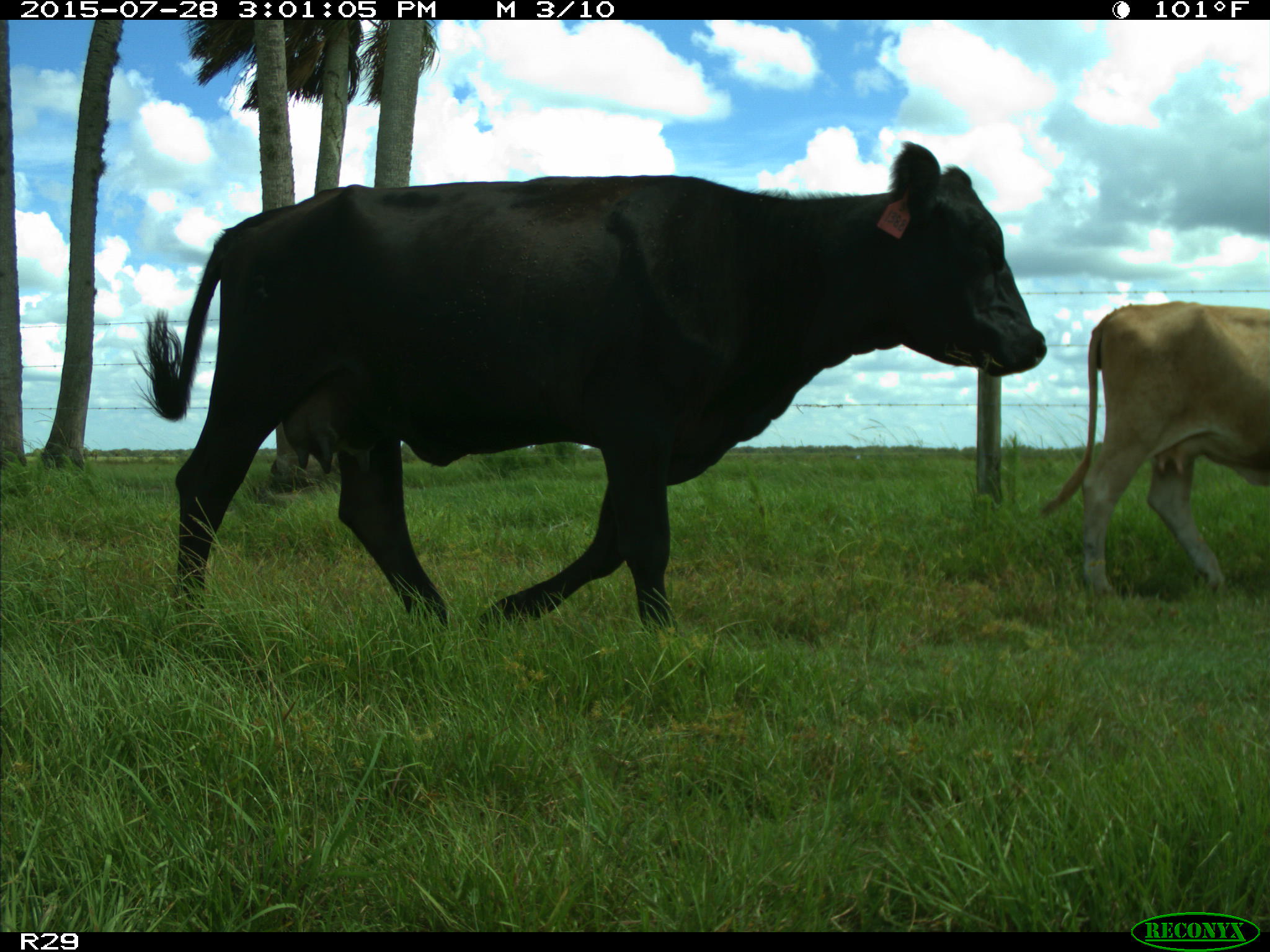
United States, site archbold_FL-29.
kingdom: Animalia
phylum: Chordata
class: Mammalia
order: Artiodactyla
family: Bovidae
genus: Bos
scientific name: Bos taurus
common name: domestic cow